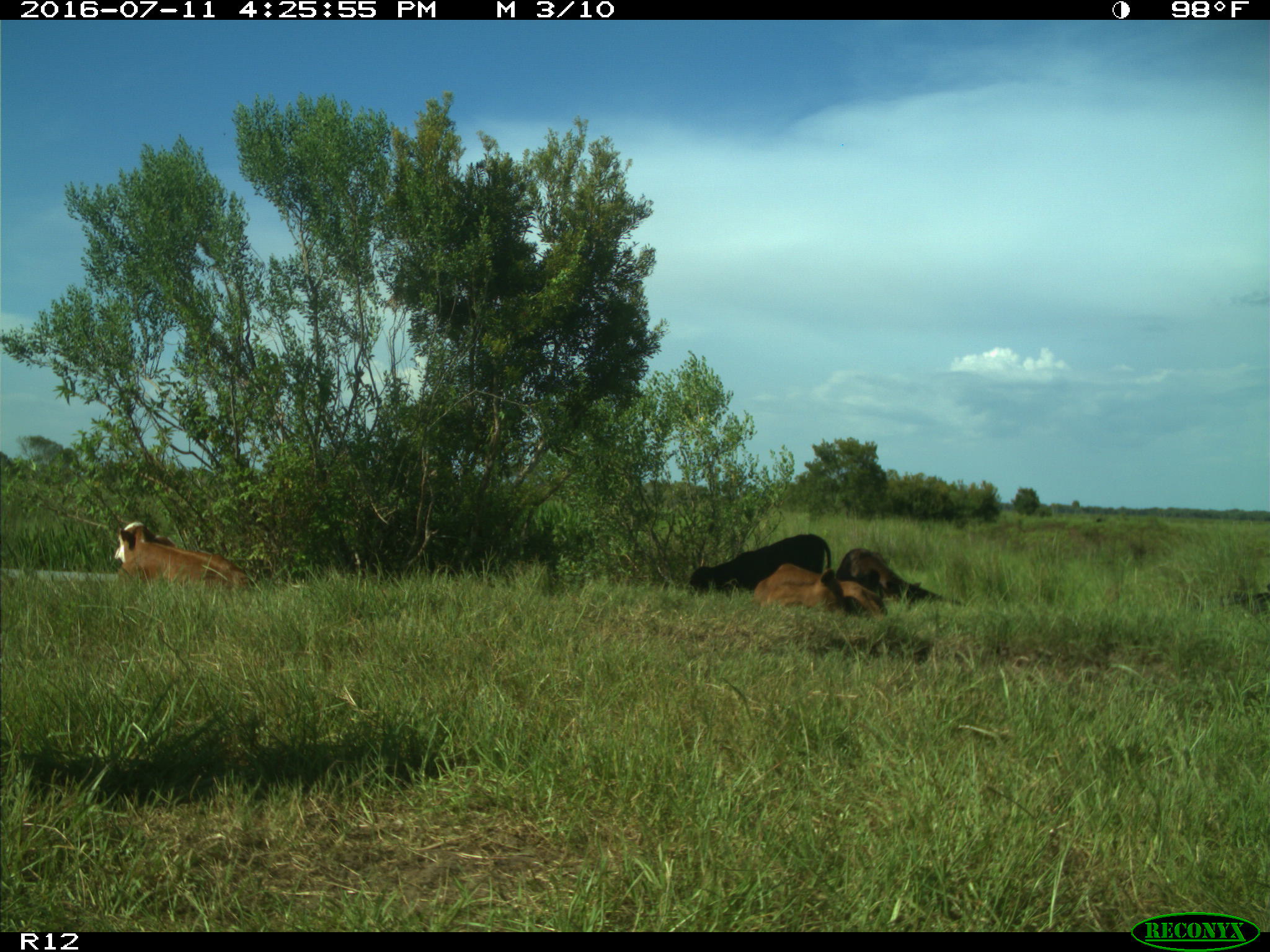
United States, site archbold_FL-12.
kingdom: Animalia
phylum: Chordata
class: Mammalia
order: Artiodactyla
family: Bovidae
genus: Bos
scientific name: Bos taurus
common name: domestic cow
Bos taurus (domestic cow).